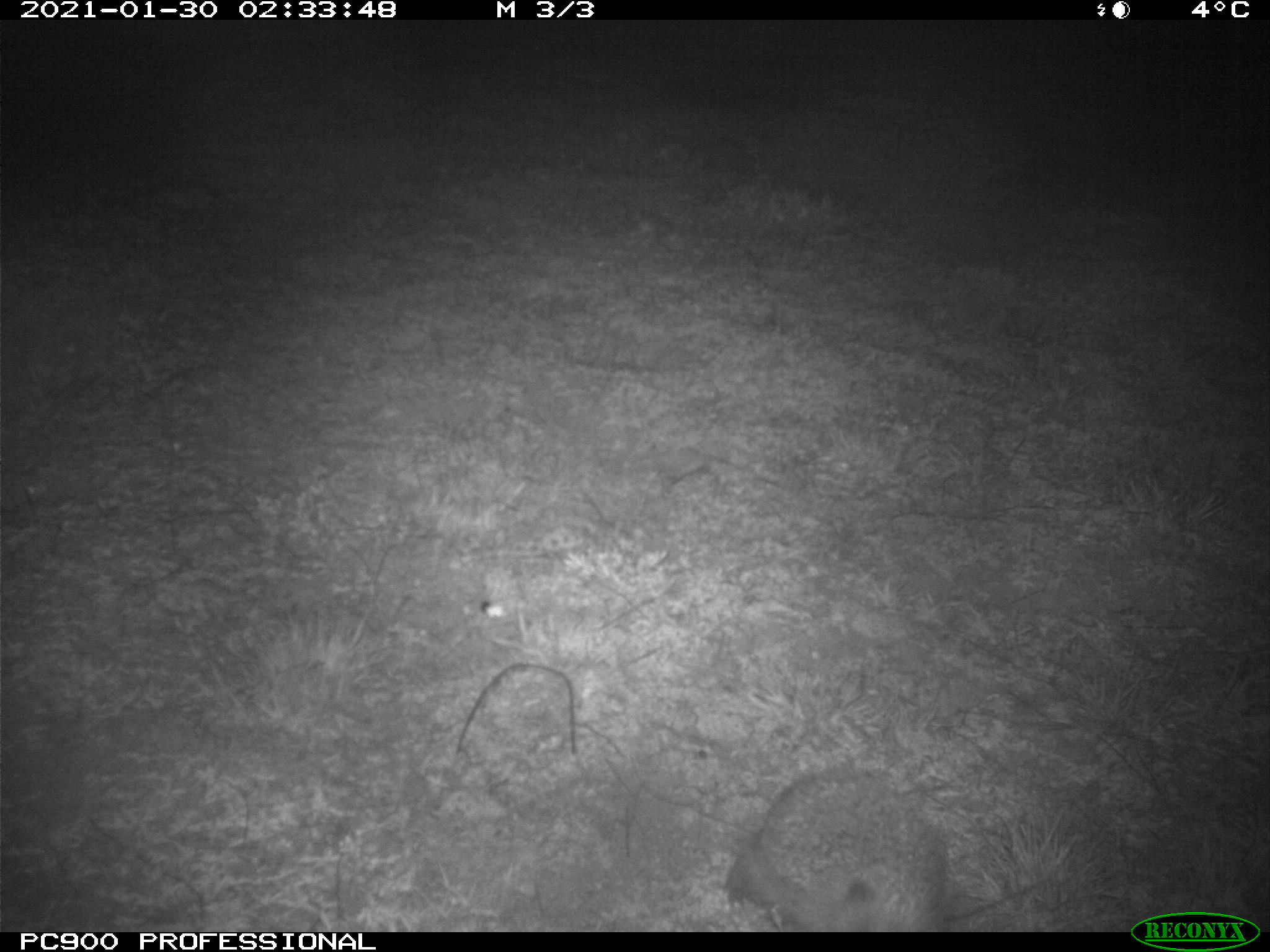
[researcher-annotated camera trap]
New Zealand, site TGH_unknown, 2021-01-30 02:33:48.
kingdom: Animalia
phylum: Chordata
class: Mammalia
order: Eulipotyphla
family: Erinaceidae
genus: Erinaceus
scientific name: Erinaceus europaeus europaeus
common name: european hedgehog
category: hedgehog